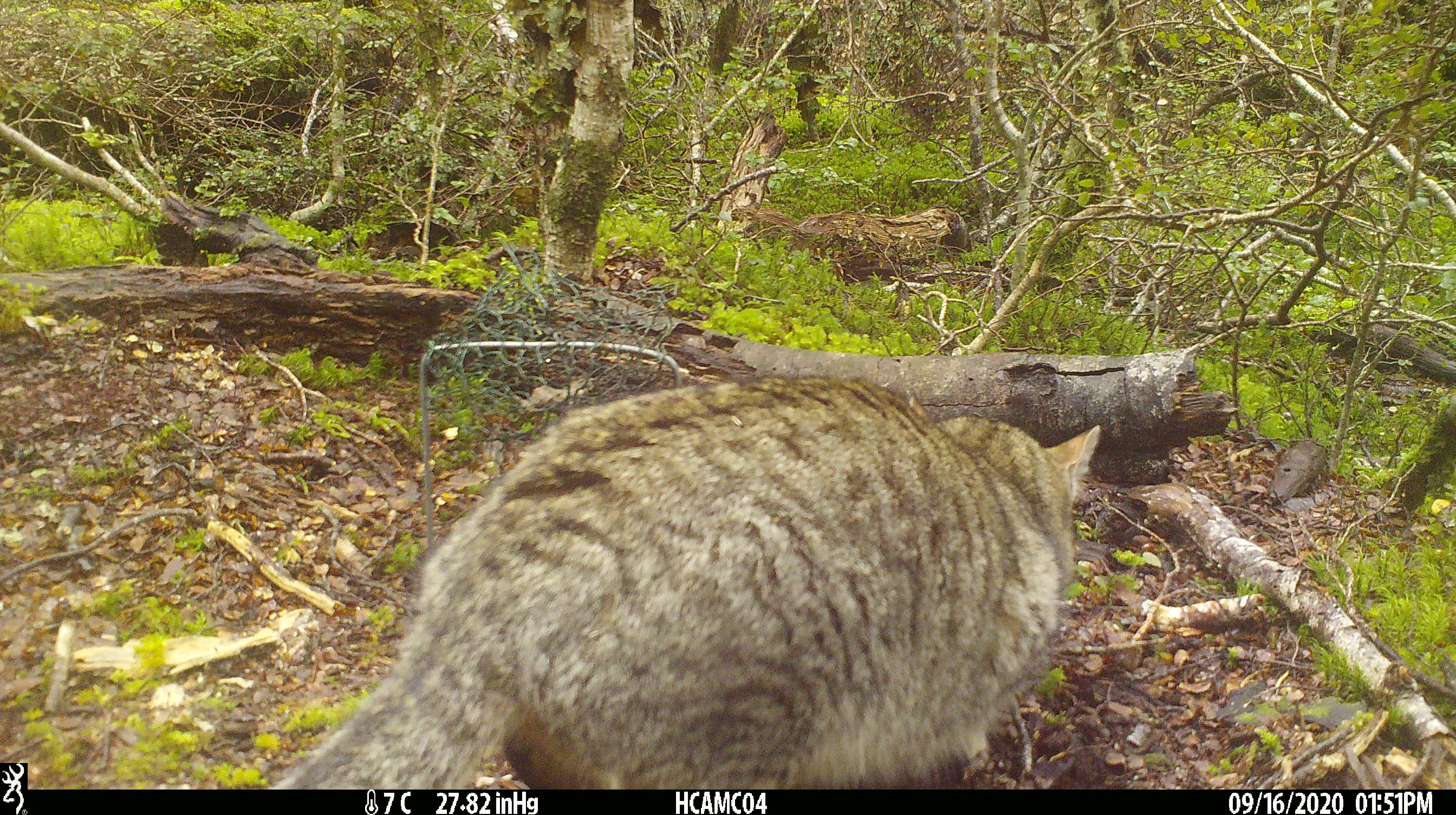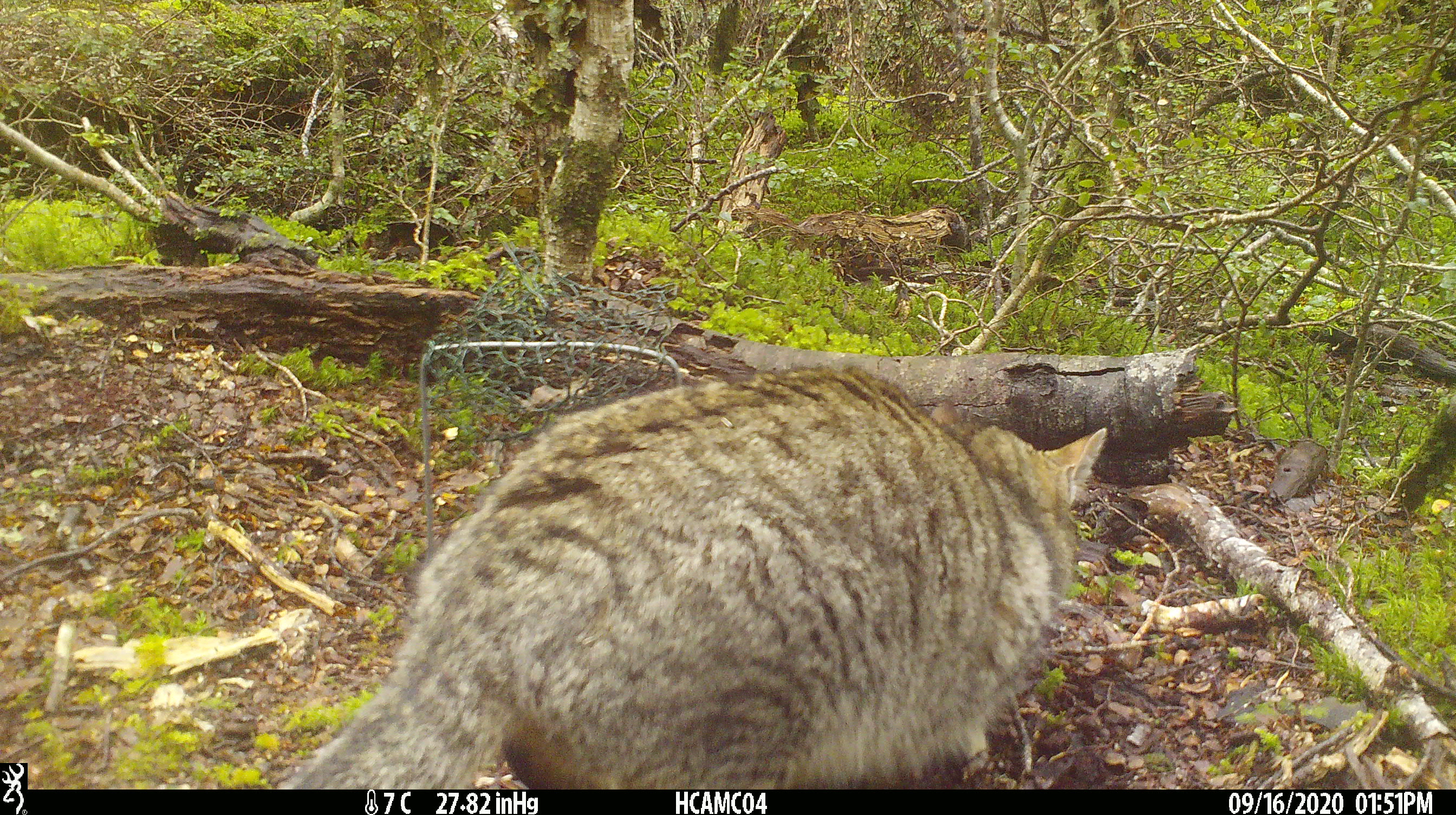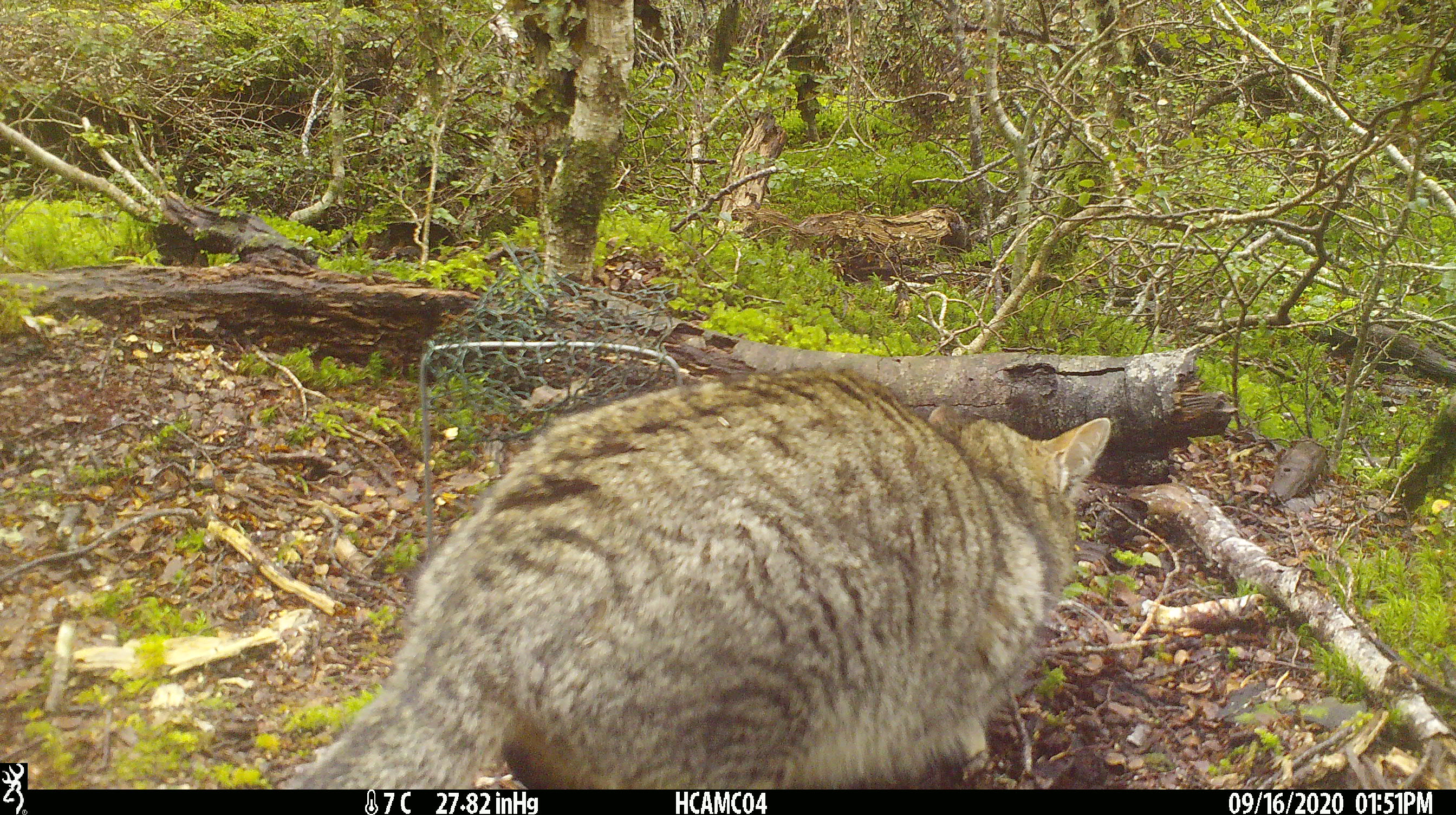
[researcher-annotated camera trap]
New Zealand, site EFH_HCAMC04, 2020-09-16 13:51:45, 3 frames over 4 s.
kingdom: Animalia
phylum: Chordata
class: Mammalia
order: Carnivora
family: Felidae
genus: Felis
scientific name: Felis catus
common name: domestic cat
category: cat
Cat (domestic cat) (Felis catus).